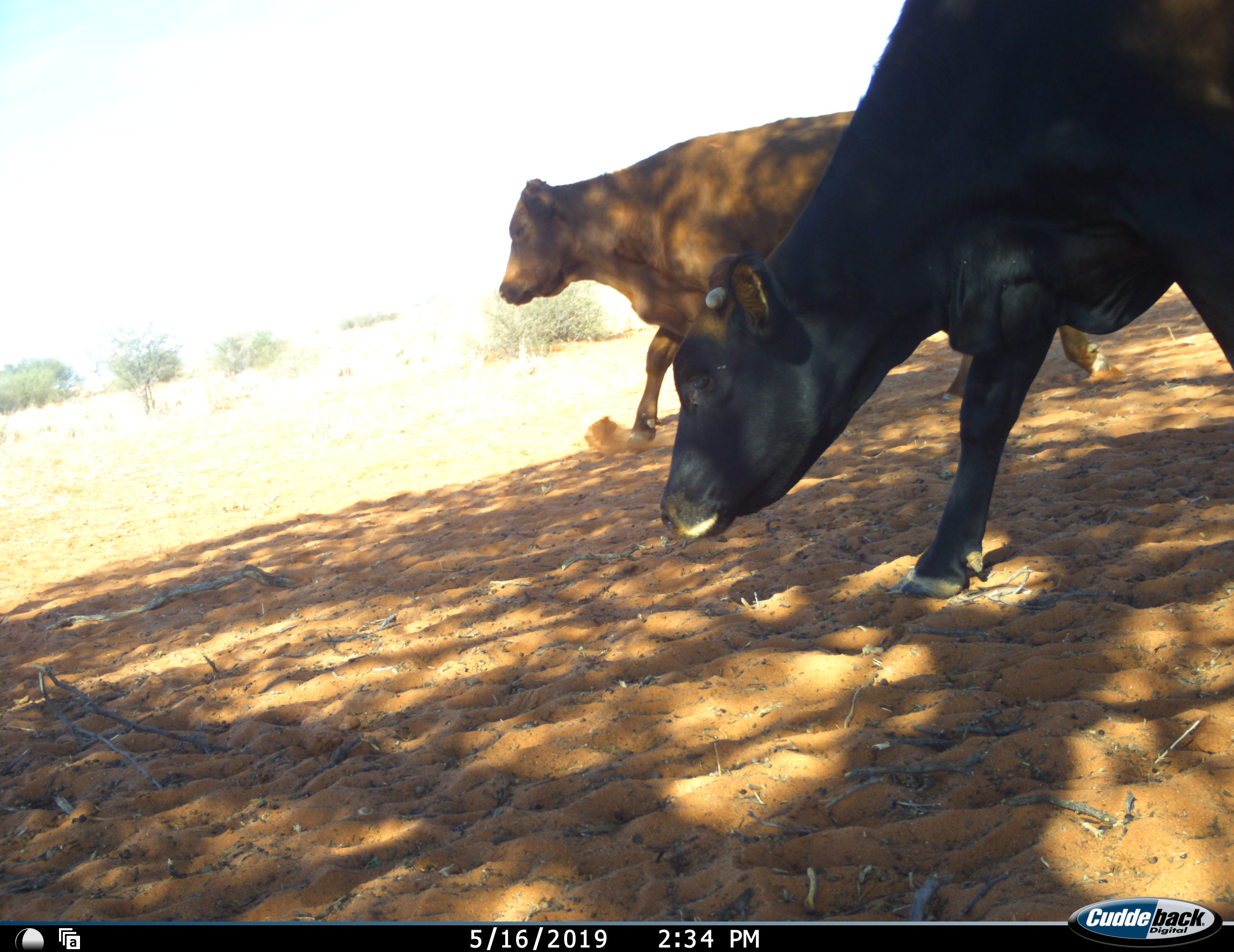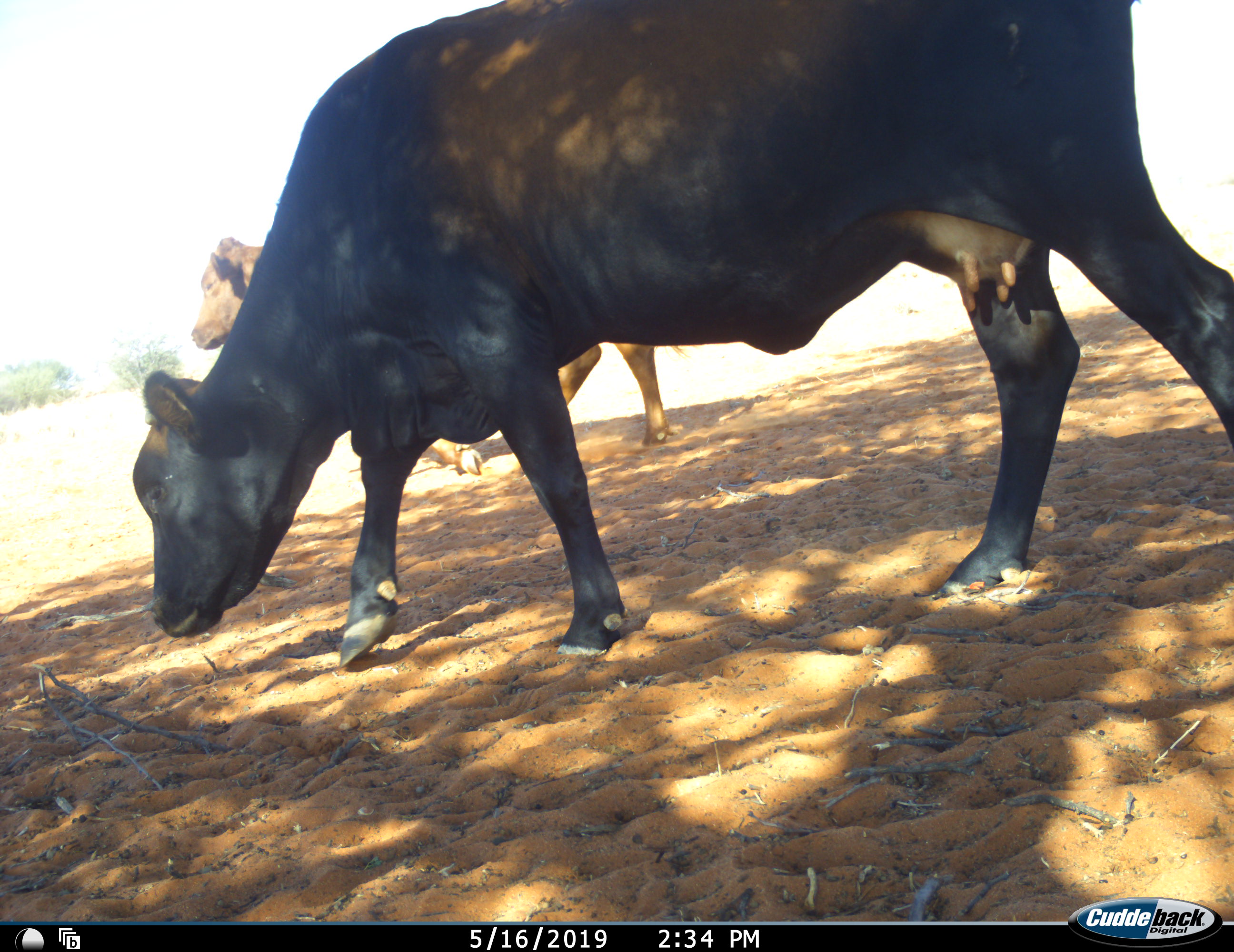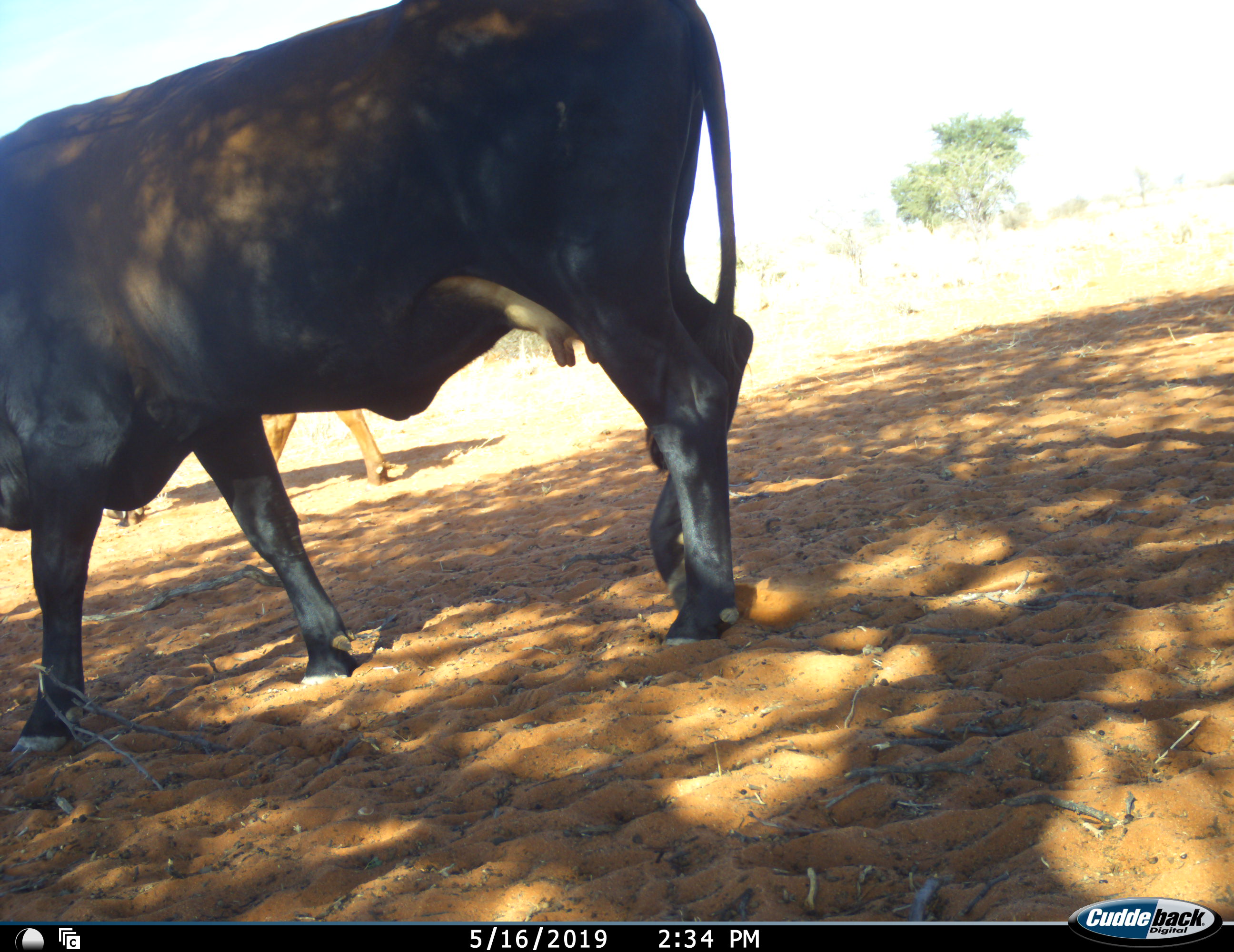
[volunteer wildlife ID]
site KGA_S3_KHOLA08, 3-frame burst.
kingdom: Animalia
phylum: Chordata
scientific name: Vertebrata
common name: domestic animal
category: domesticanimal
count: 2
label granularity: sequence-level